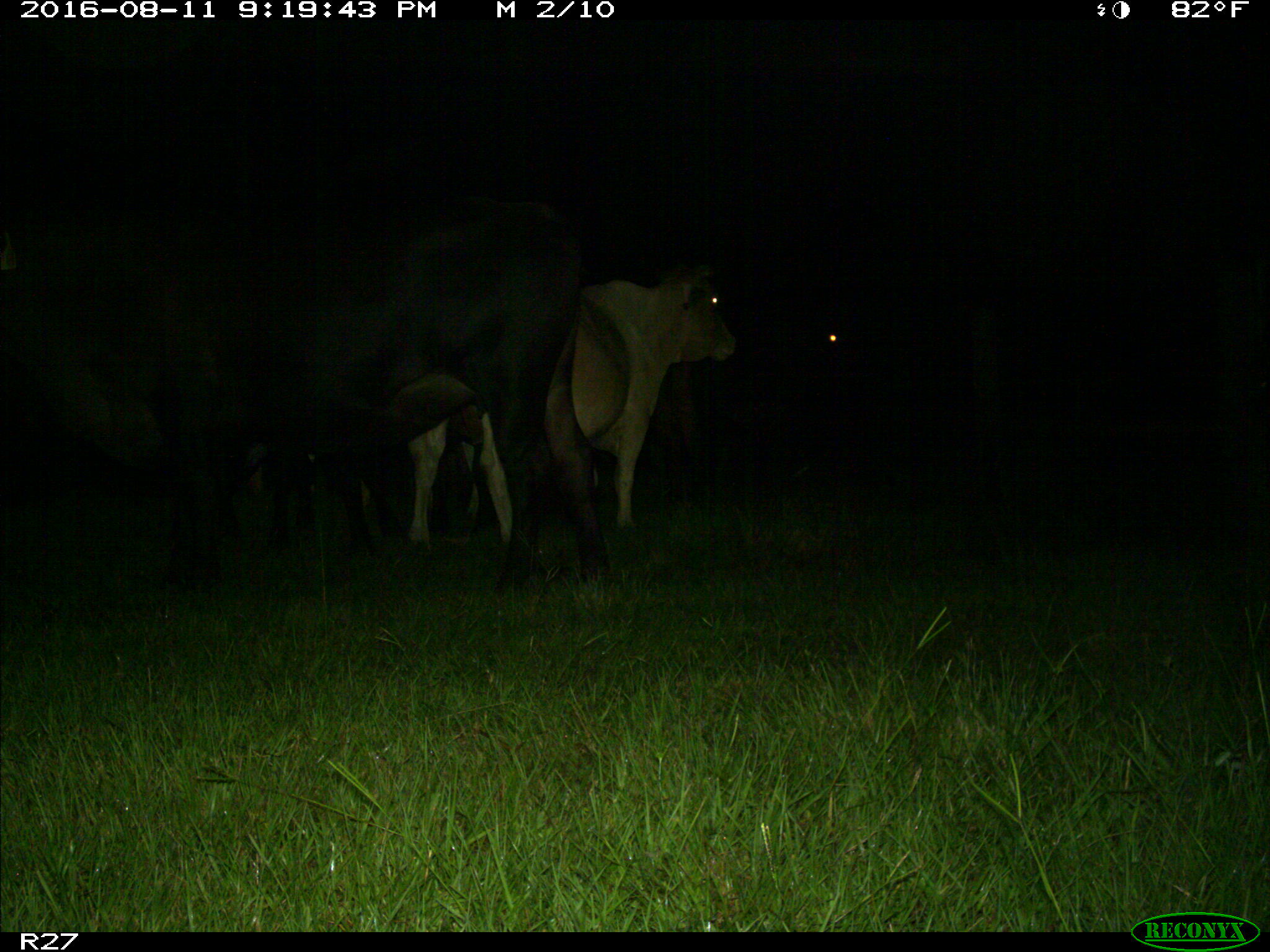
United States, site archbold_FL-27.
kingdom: Animalia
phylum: Chordata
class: Mammalia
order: Artiodactyla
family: Bovidae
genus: Bos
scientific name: Bos taurus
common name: domestic cow